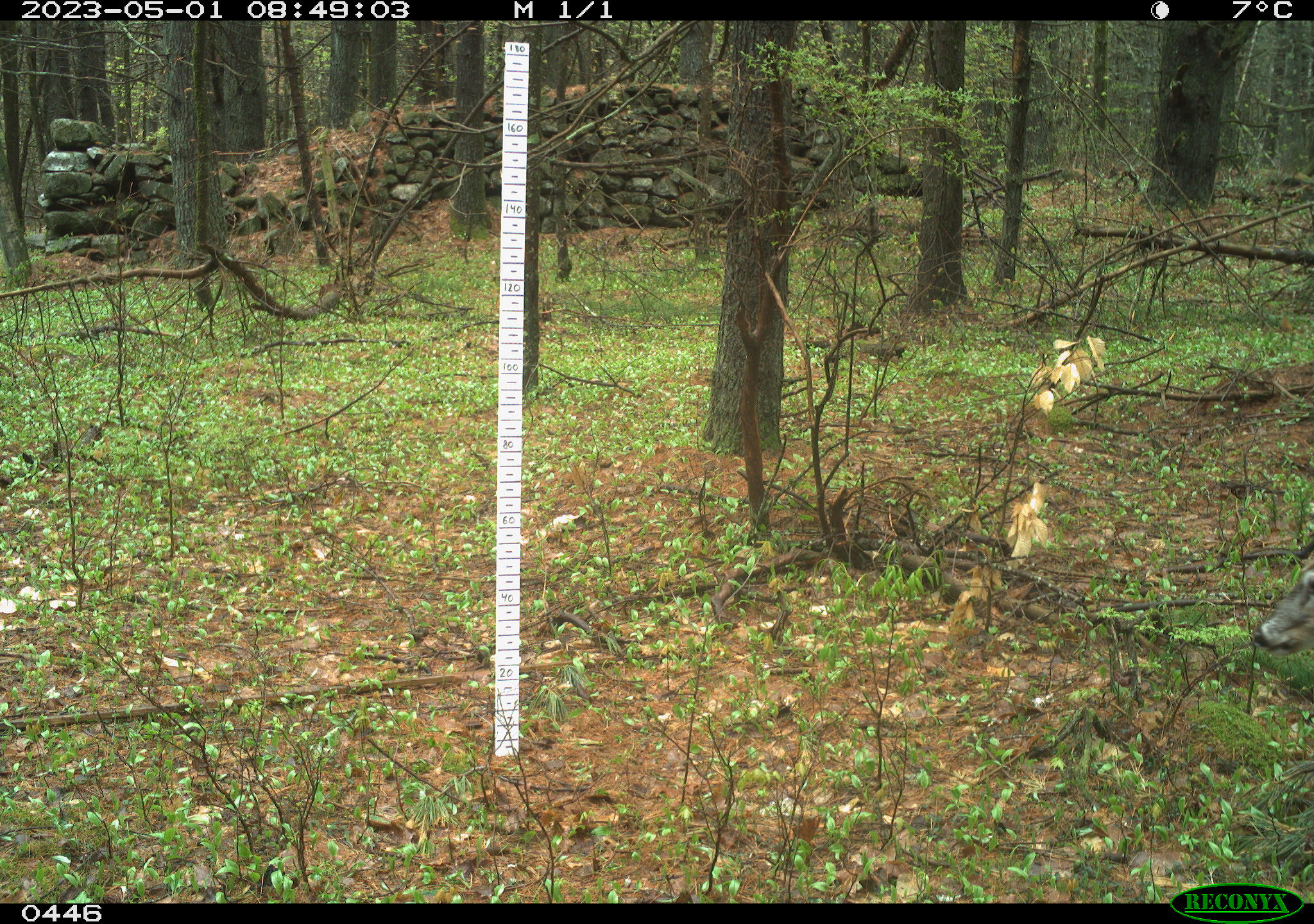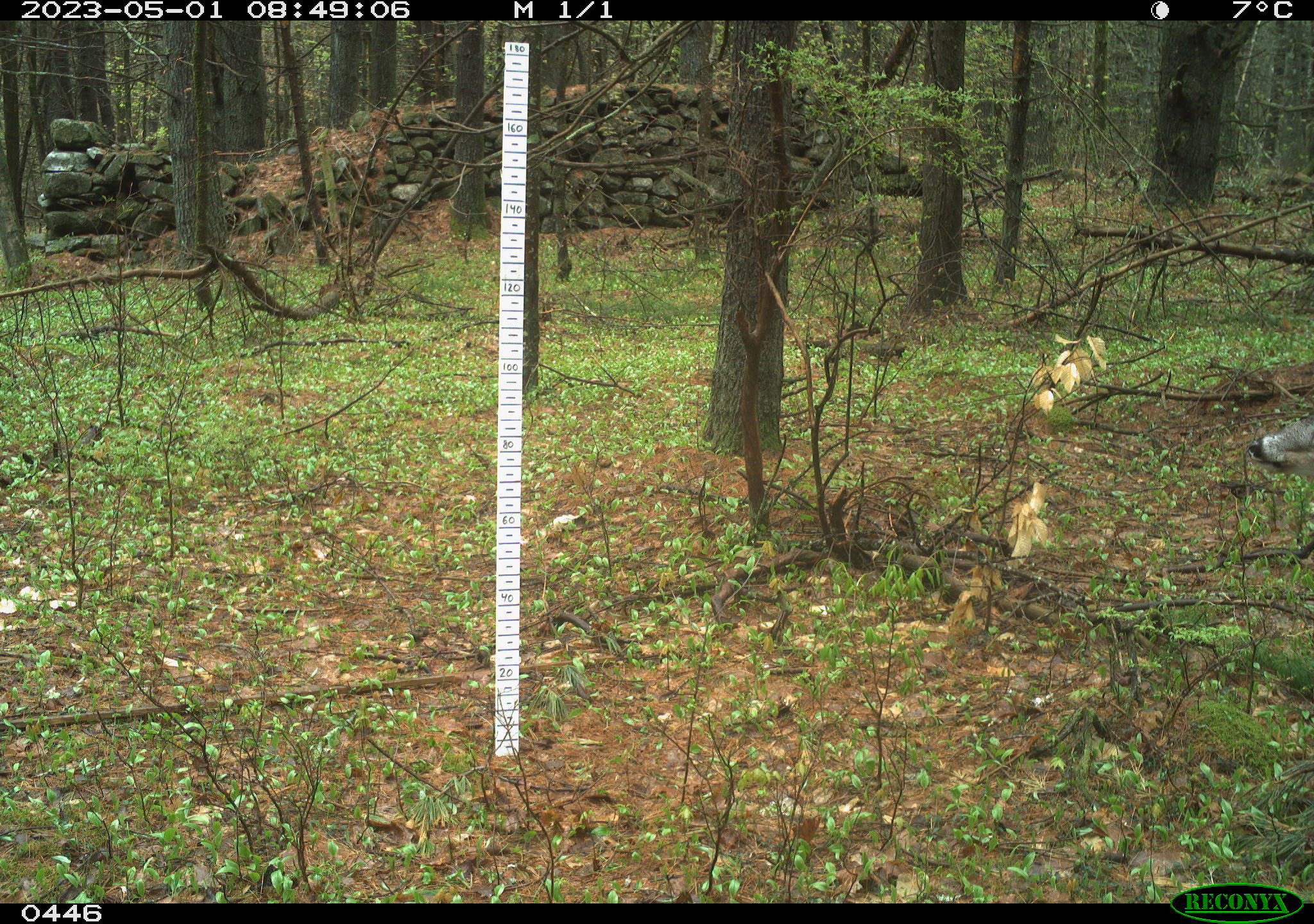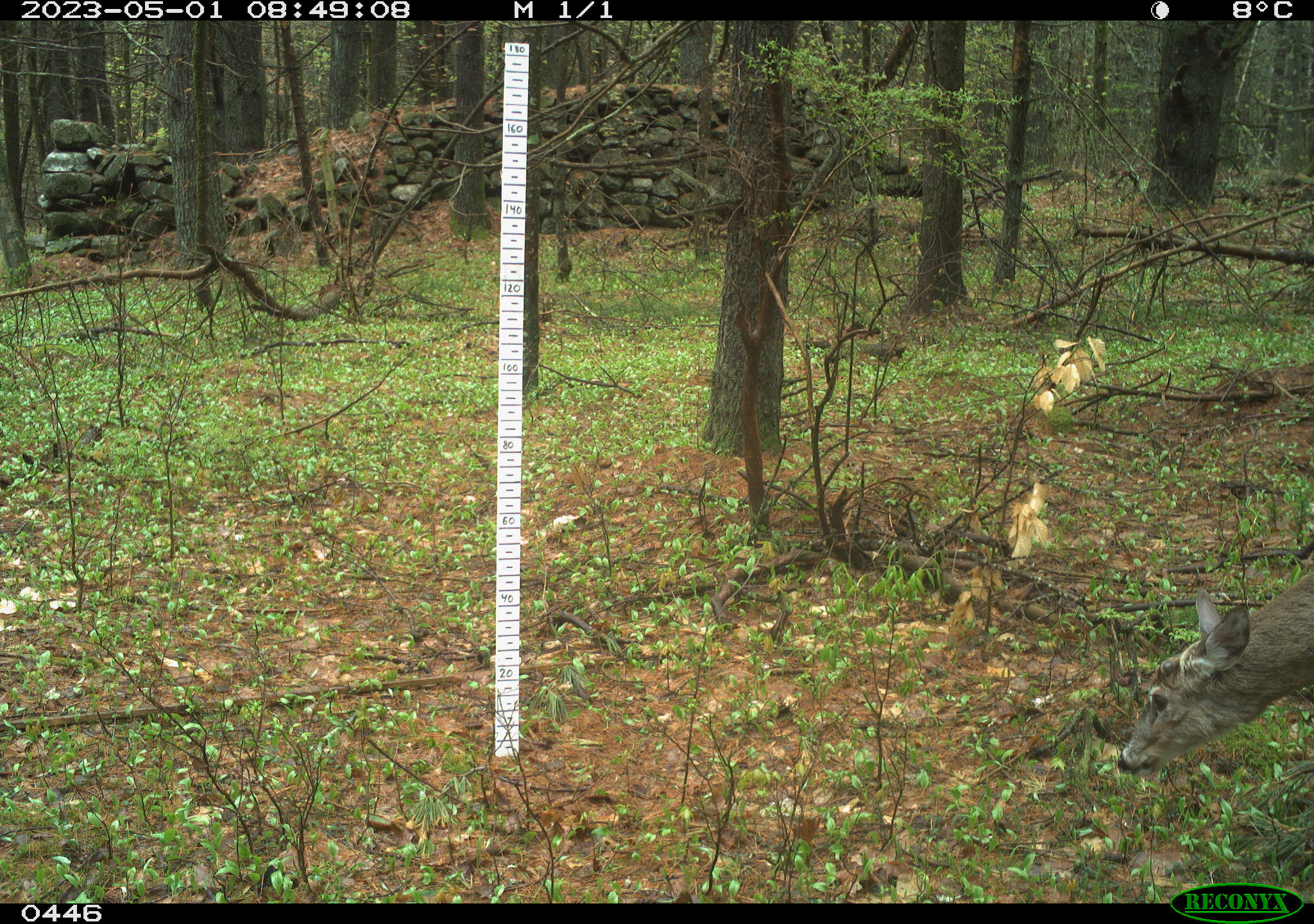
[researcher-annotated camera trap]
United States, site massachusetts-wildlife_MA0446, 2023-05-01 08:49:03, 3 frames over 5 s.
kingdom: Animalia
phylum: Chordata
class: Mammalia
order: Artiodactyla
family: Cervidae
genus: Odocoileus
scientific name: Odocoileus virginianus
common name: white-tailed deer